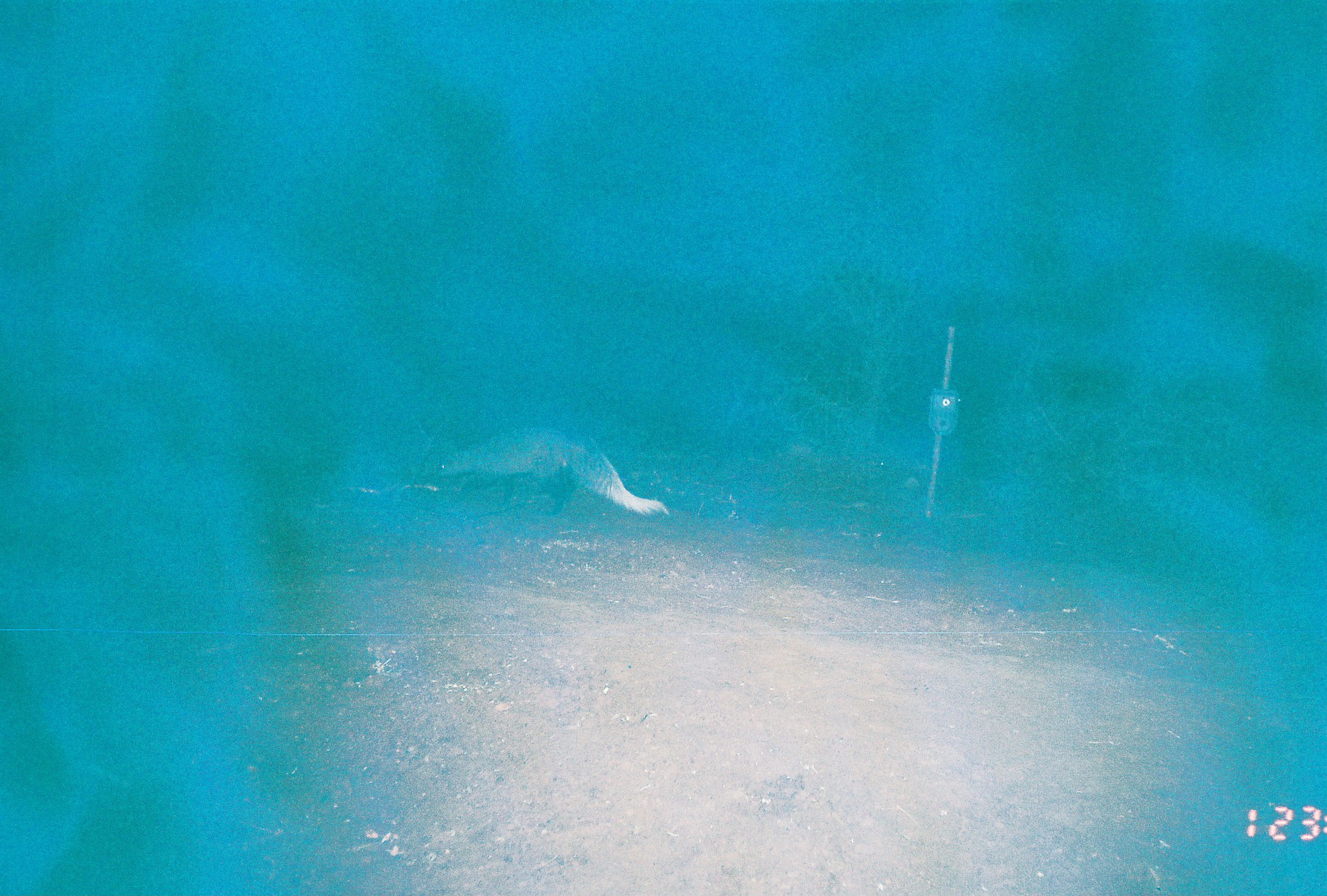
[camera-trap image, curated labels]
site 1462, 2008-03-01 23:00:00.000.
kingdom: Animalia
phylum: Chordata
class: Mammalia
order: Carnivora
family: Herpestidae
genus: Ichneumia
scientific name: Ichneumia albicauda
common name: white-tailed mongoose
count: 1